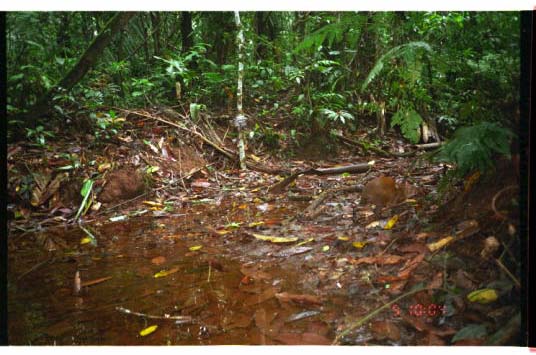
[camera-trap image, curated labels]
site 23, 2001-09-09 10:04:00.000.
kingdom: Animalia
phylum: Chordata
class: Mammalia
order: Rodentia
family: Dasyproctidae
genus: Dasyprocta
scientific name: Dasyprocta punctata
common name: central american agouti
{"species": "Dasyprocta punctata (central american agouti)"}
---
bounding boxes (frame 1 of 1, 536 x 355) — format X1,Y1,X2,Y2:
dasyprocta punctata: 358,175,403,212